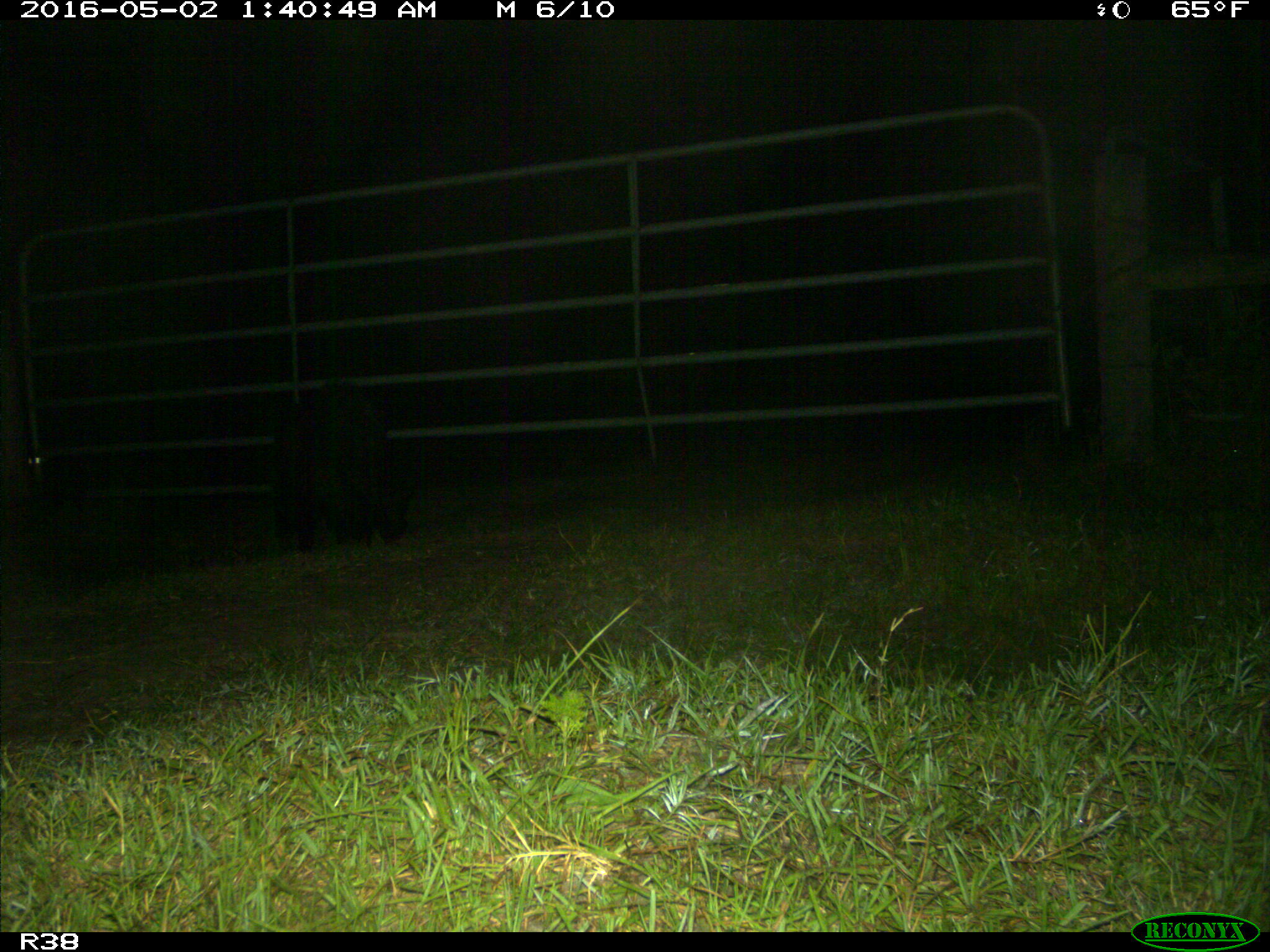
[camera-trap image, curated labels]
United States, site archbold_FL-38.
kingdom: Animalia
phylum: Chordata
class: Mammalia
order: Artiodactyla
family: Suidae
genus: Sus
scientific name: Sus scrofa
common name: wild boar